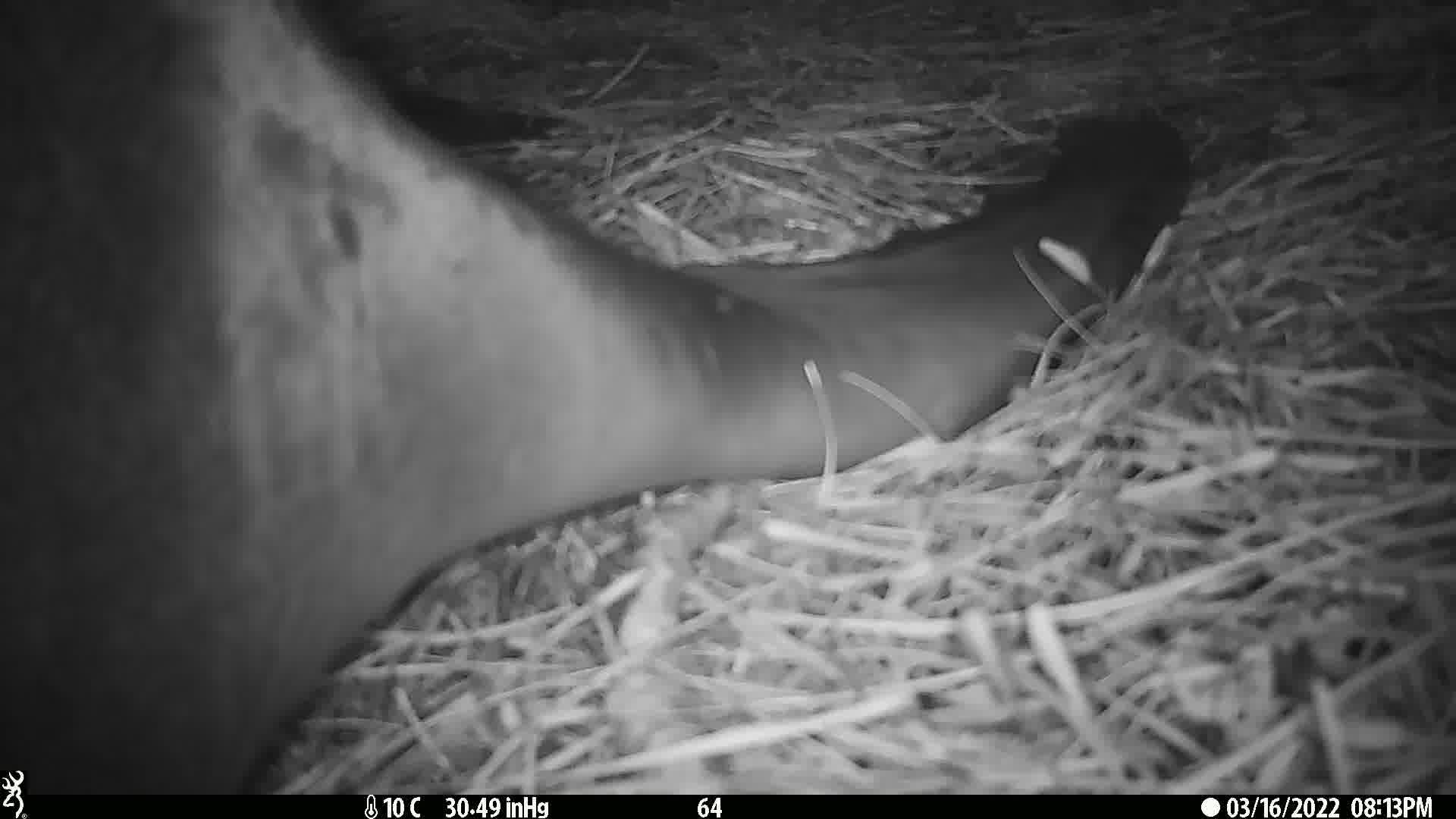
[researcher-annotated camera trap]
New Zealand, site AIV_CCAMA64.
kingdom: Animalia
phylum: Chordata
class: Mammalia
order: Carnivora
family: Otariidae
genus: Phocarctos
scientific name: Phocarctos hookeri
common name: new zealand sea lion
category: sealion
Sealion (new zealand sea lion) (Phocarctos hookeri).